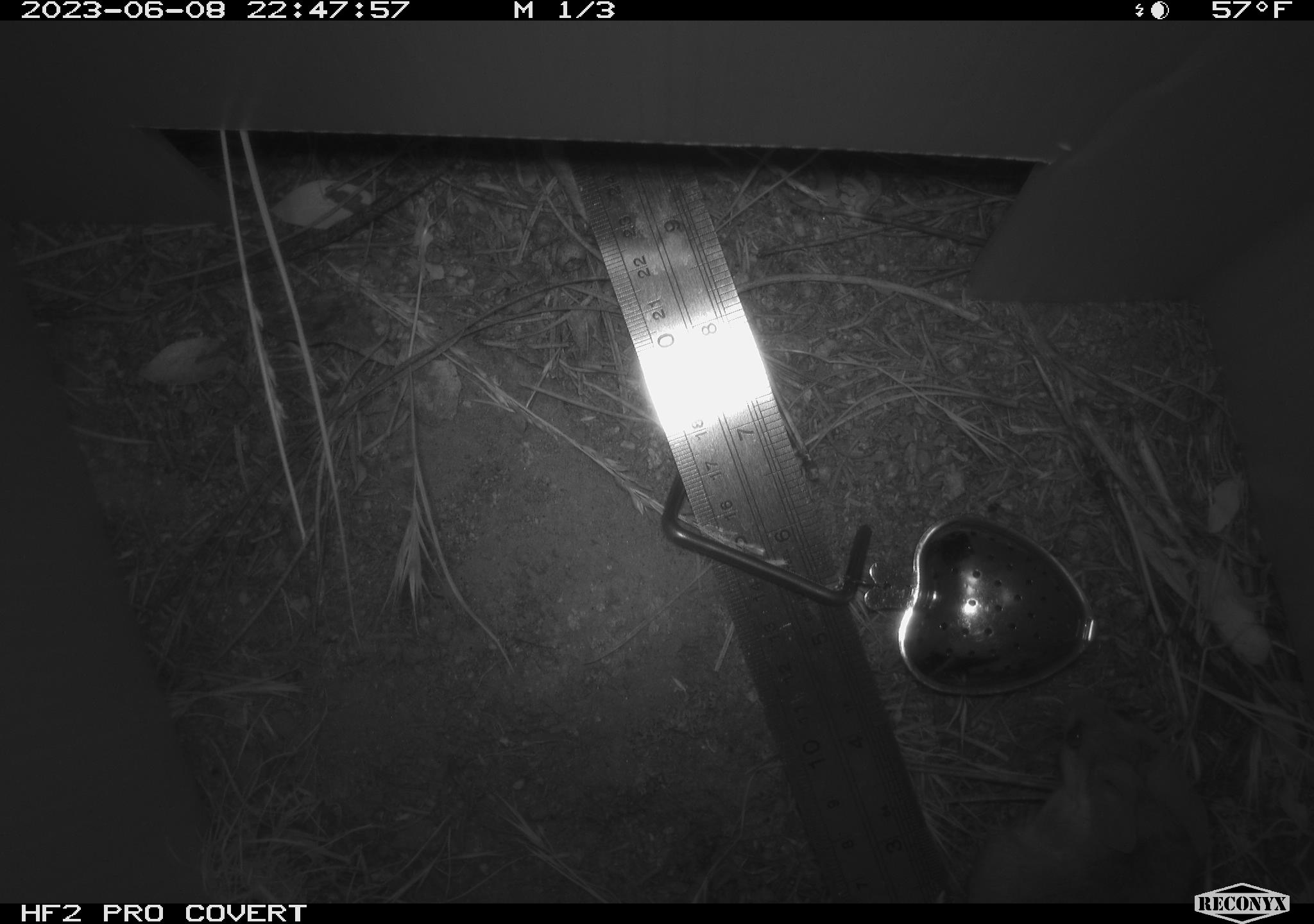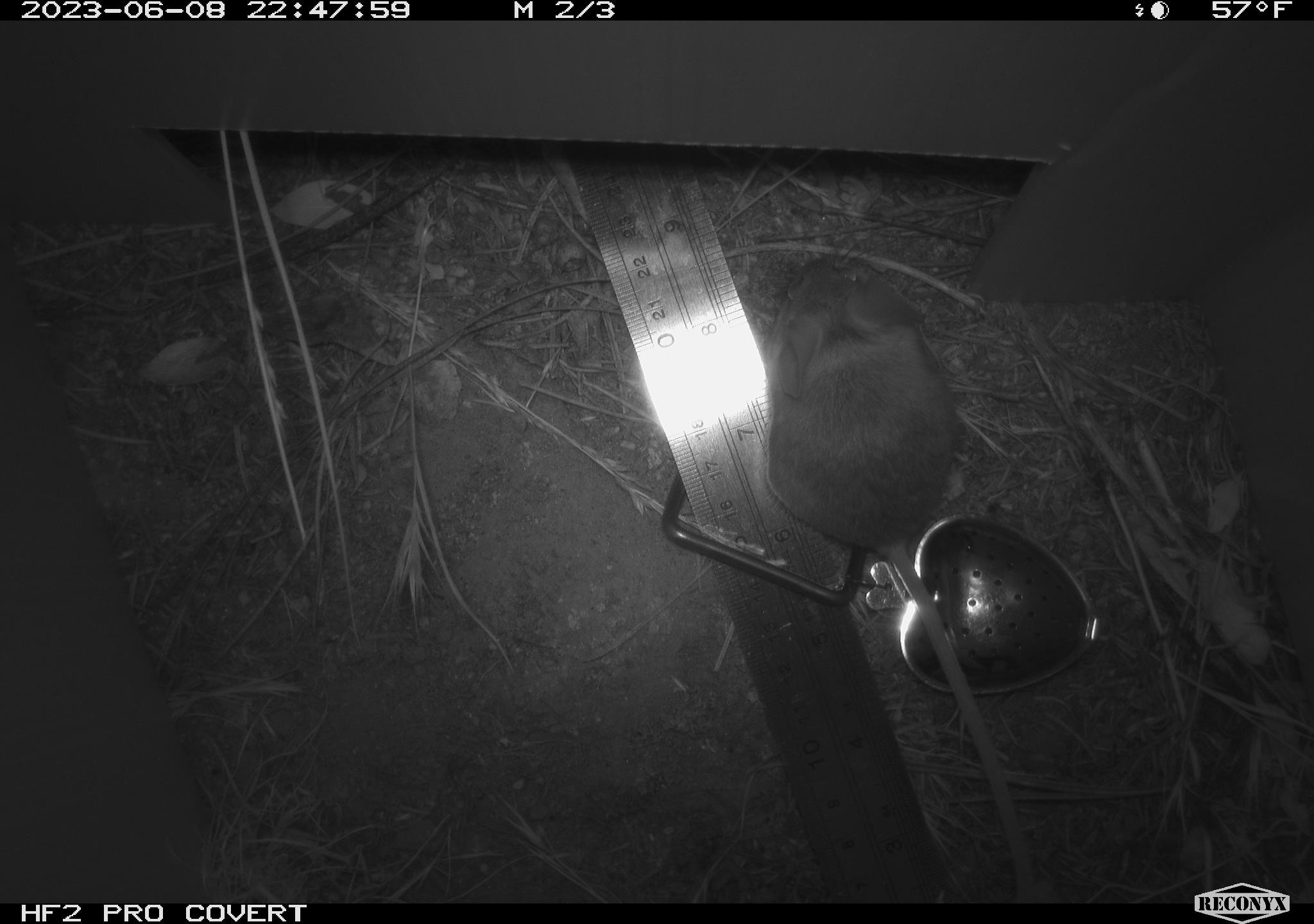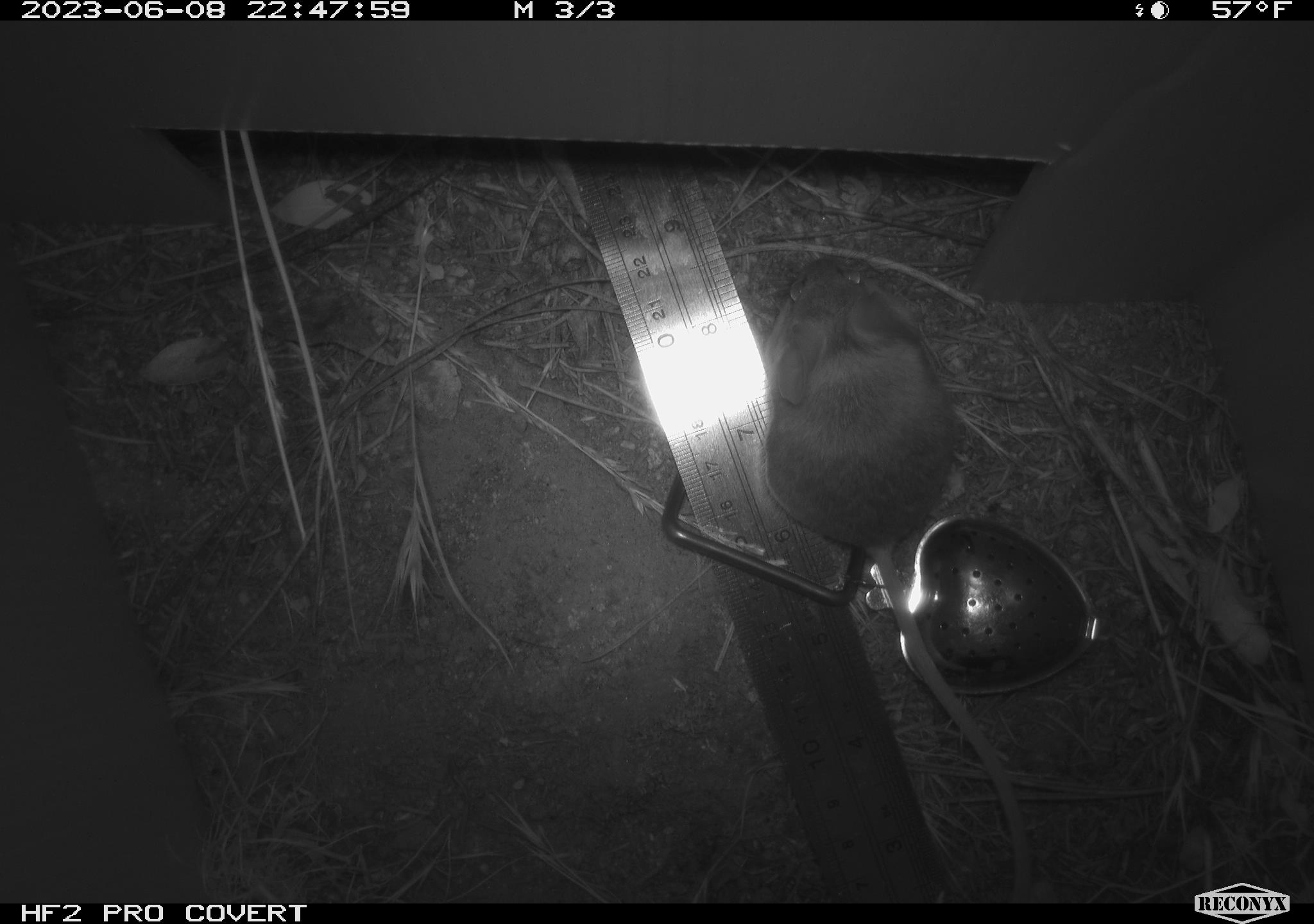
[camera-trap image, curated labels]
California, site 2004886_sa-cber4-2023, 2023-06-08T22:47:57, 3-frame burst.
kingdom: Animalia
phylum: Chordata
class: Mammalia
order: Rodentia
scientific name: Rodentia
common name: mouse species